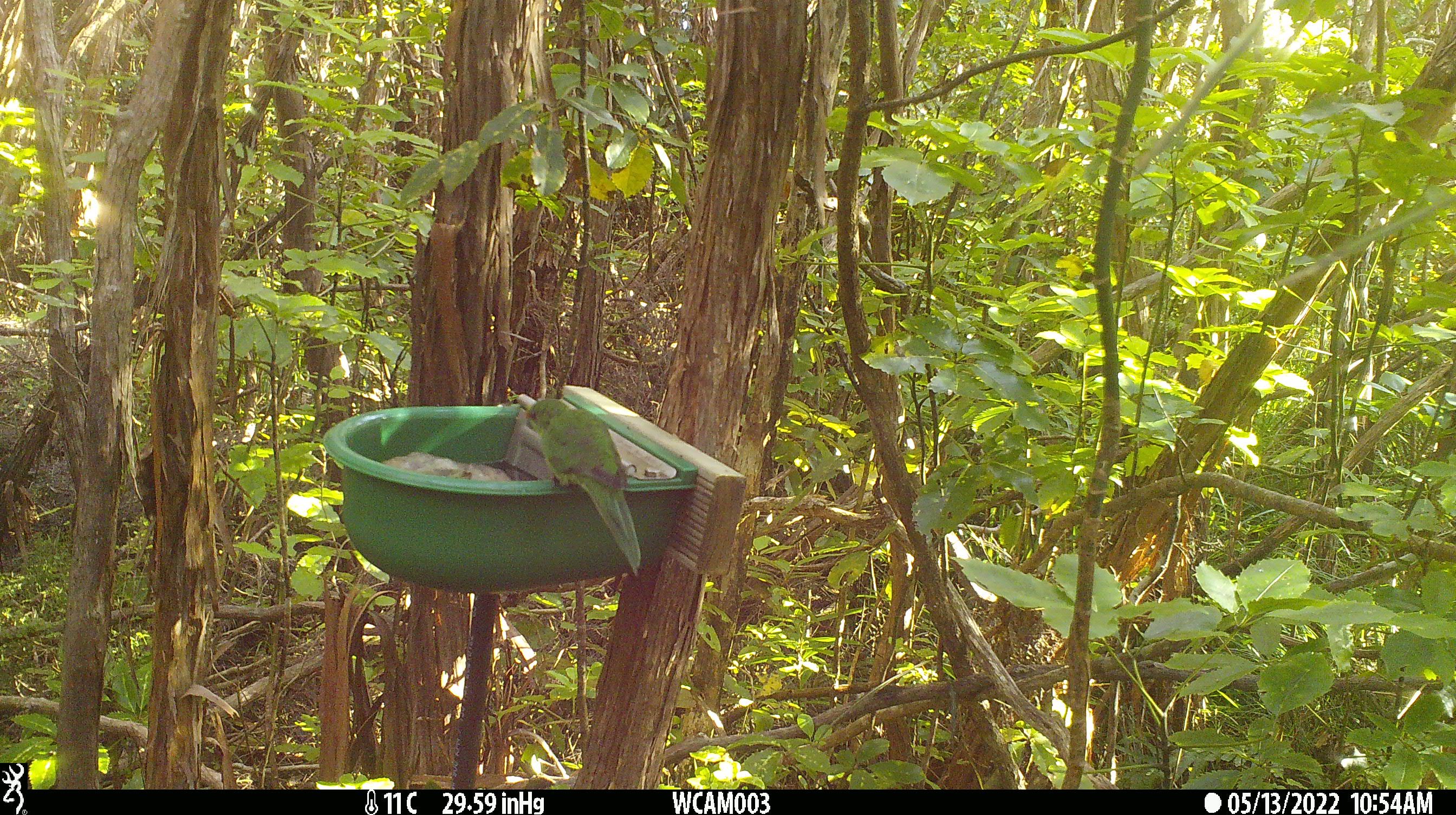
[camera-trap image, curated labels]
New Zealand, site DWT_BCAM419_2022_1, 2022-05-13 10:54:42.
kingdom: Animalia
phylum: Chordata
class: Aves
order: Psittaciformes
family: Psittaculidae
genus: Cyanoramphus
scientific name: Cyanoramphus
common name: parakeet